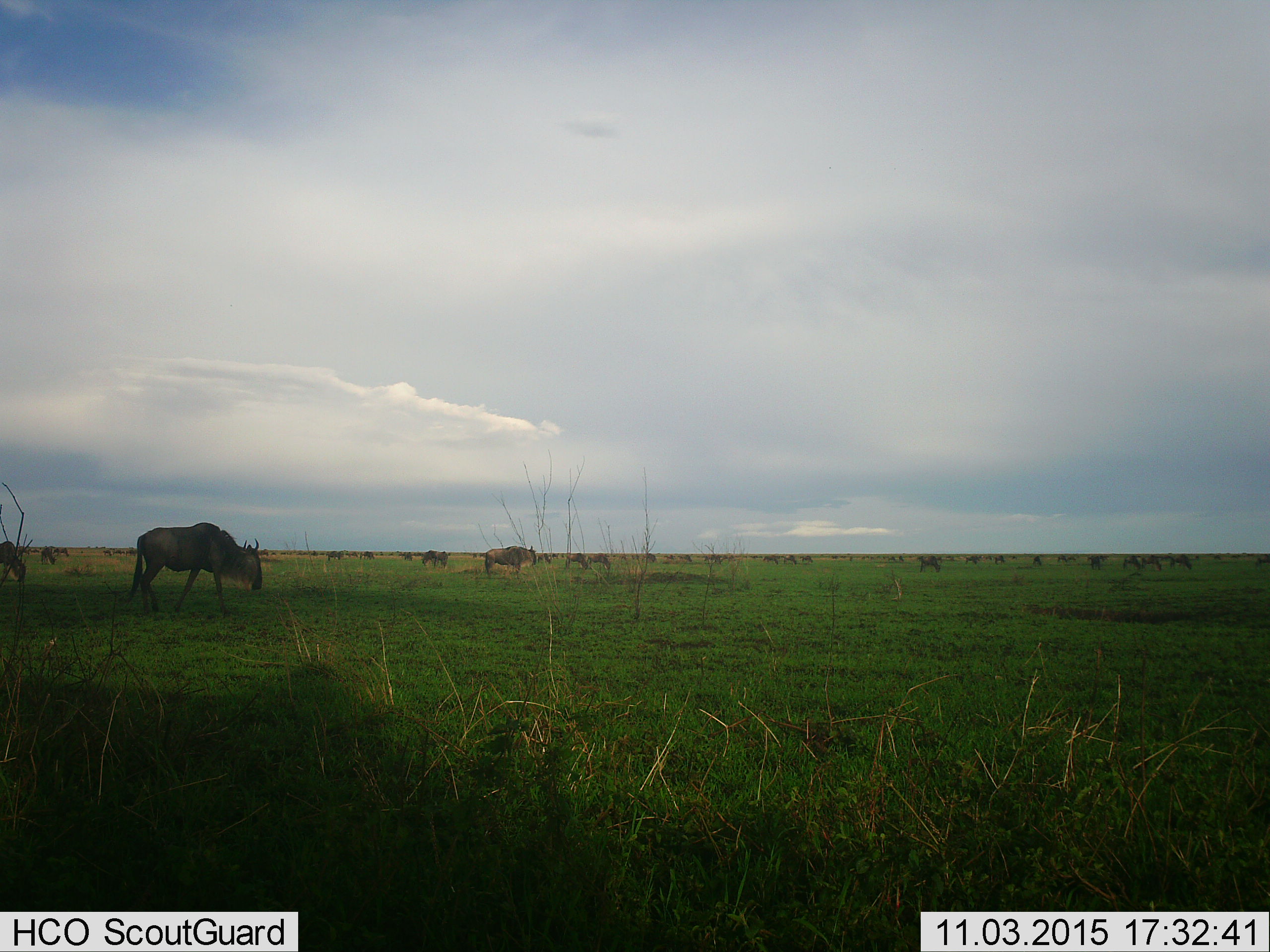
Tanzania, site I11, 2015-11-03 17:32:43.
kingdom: Animalia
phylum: Chordata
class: Mammalia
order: Artiodactyla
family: Bovidae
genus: Connochaetes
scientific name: Connochaetes taurinus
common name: blue wildebeest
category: wildebeest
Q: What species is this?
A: Wildebeest (blue wildebeest) (Connochaetes taurinus).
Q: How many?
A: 11-50.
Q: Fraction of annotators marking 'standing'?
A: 75%.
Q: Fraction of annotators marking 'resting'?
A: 0%.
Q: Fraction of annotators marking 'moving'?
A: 50%.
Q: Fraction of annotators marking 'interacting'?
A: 0%.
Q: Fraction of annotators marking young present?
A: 0%.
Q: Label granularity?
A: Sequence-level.